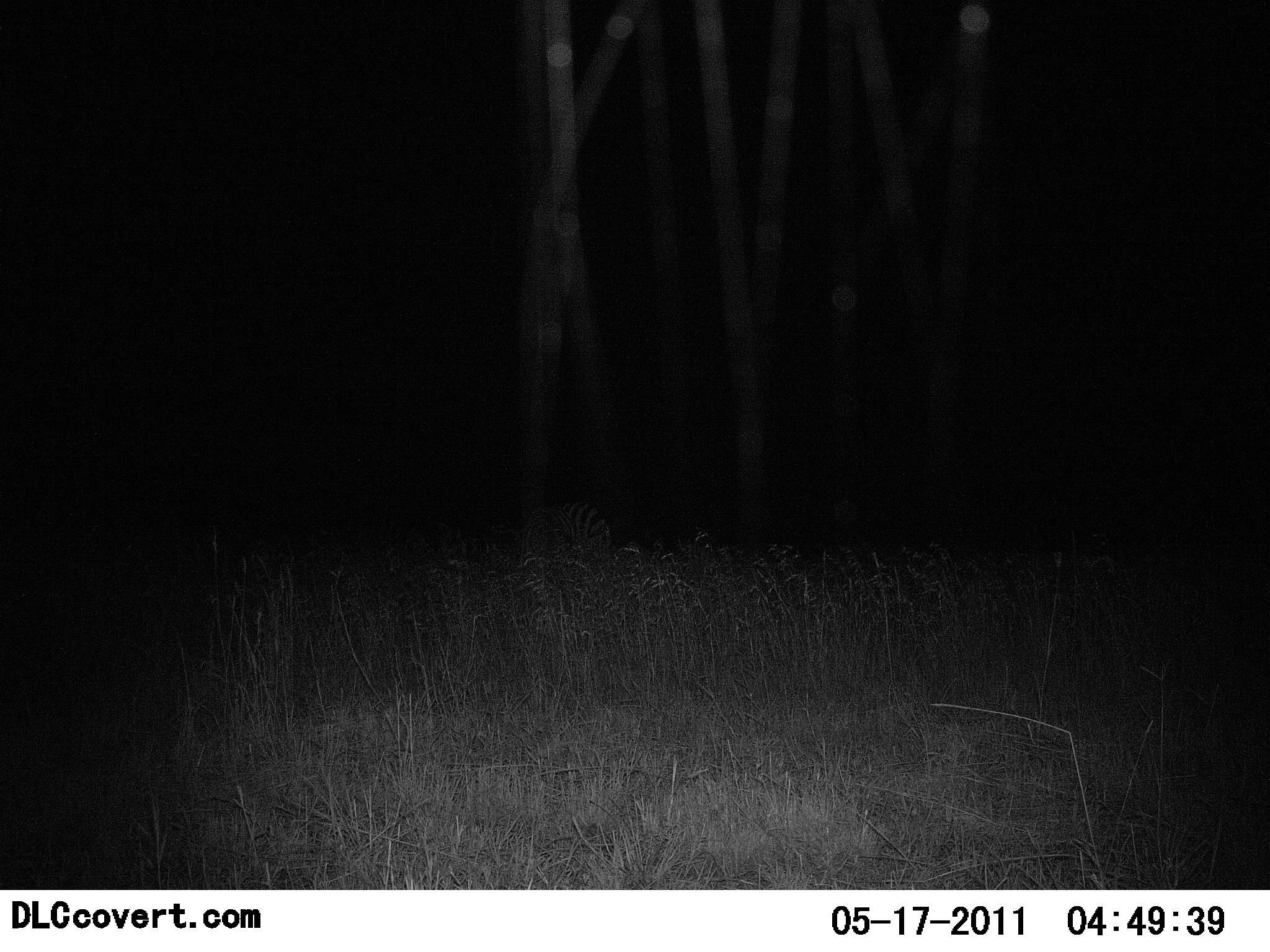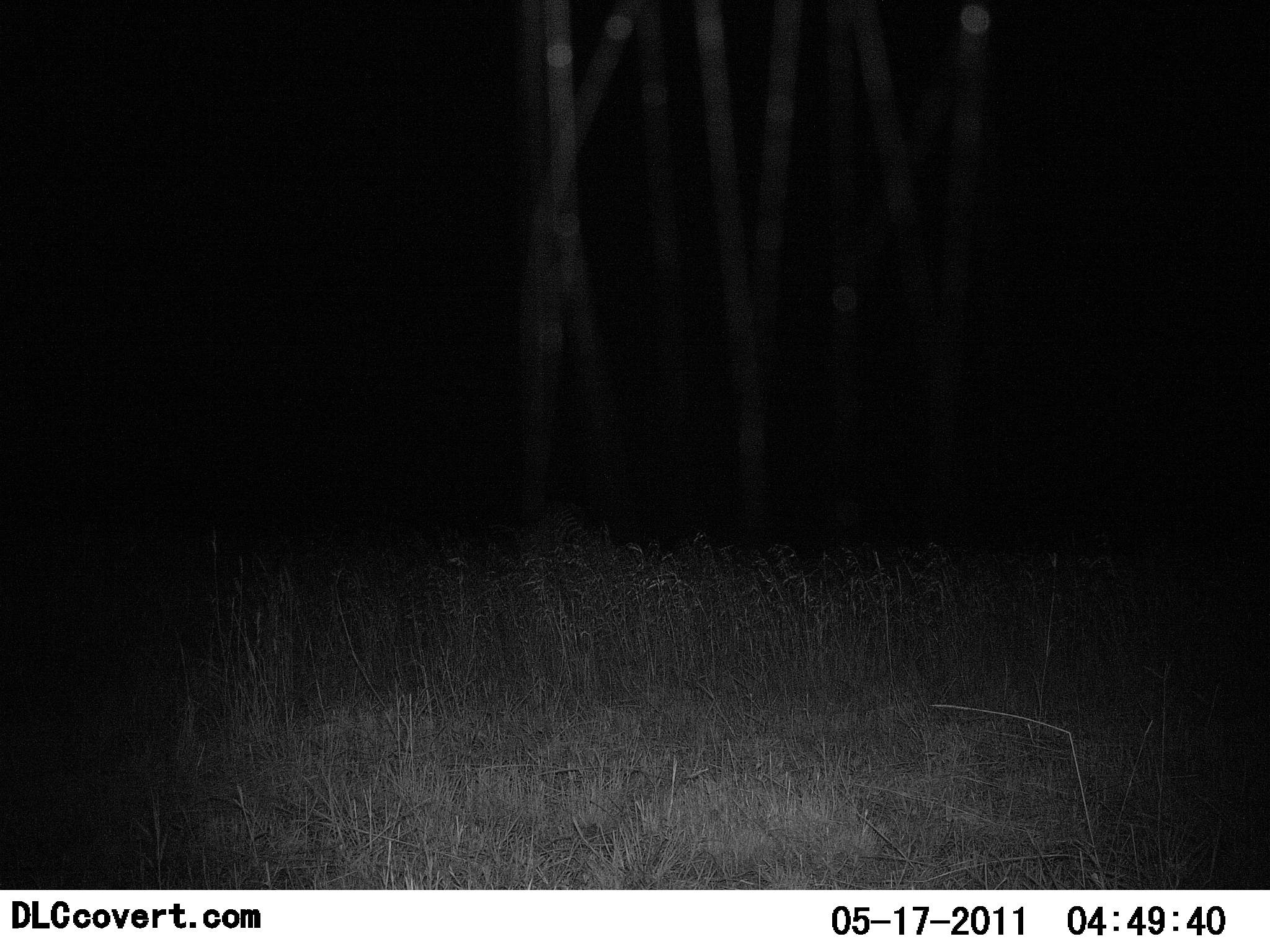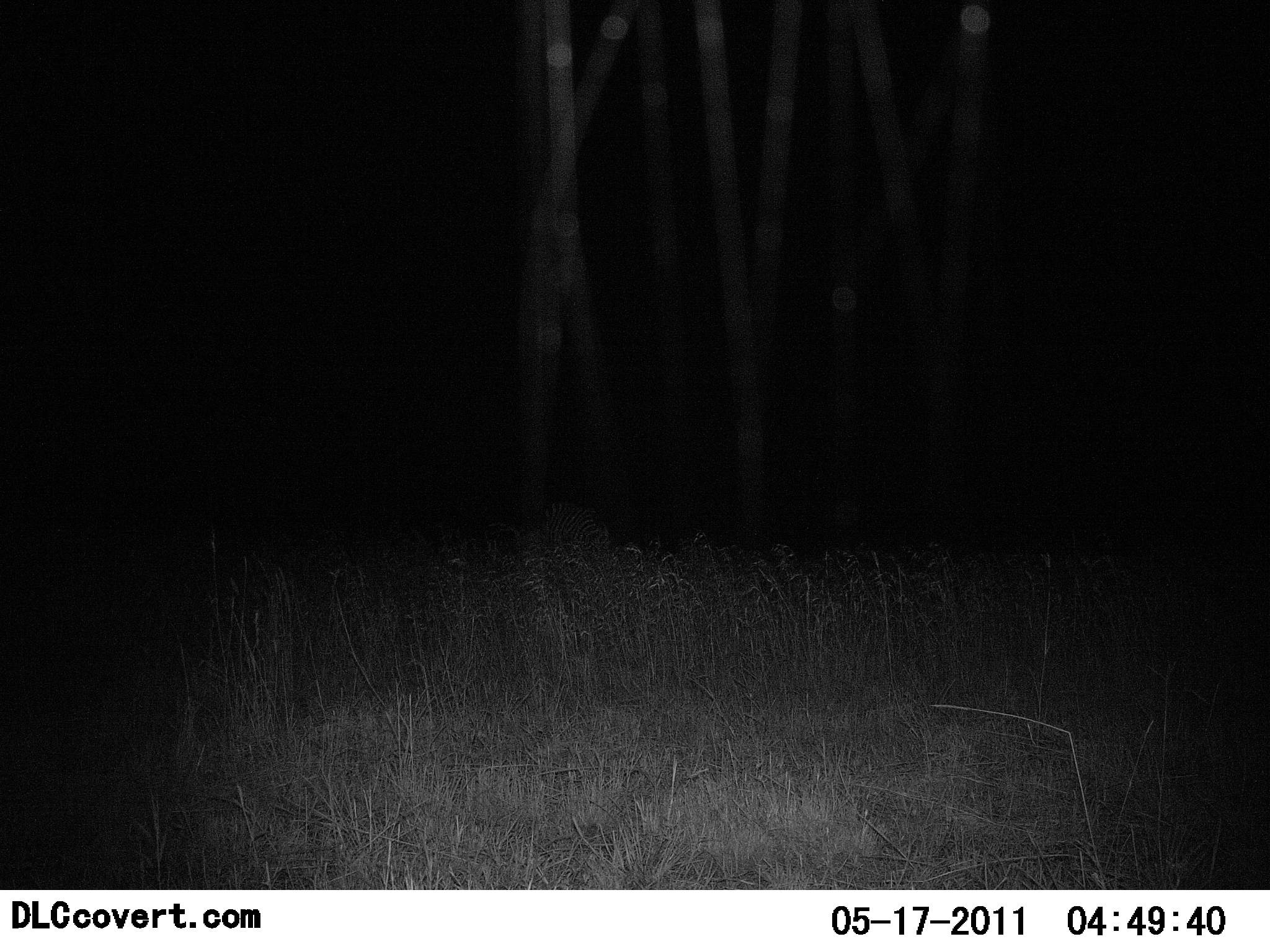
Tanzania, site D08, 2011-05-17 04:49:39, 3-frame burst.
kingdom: Animalia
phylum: Chordata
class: Mammalia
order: Perissodactyla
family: Equidae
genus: Equus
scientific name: Equus quagga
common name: plains zebra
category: zebra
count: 1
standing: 33%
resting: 11%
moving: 33%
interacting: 0%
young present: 0%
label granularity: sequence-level